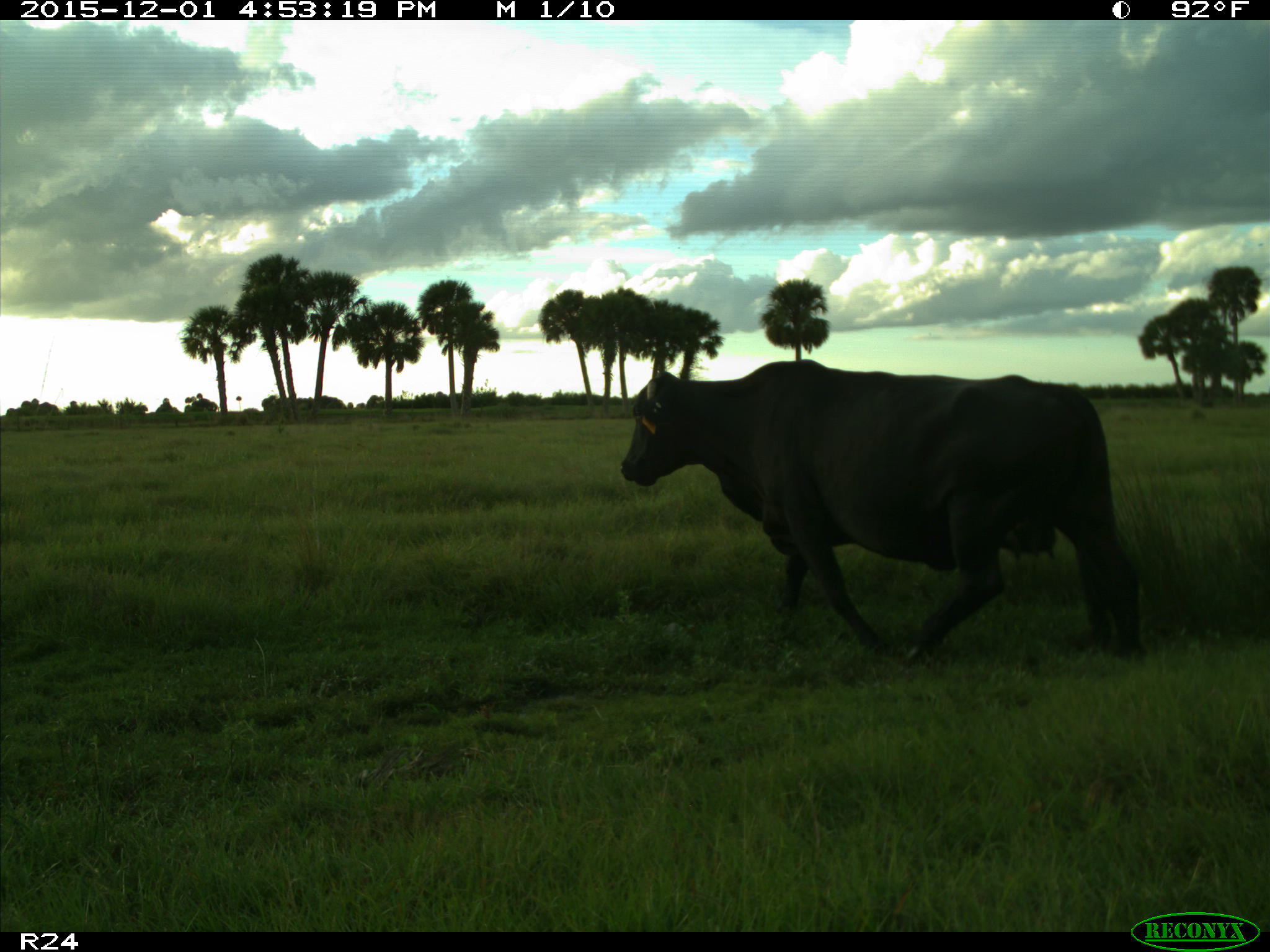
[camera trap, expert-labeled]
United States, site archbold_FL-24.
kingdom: Animalia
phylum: Chordata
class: Mammalia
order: Artiodactyla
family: Bovidae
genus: Bos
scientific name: Bos taurus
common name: domestic cow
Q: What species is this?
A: Bos taurus (domestic cow).